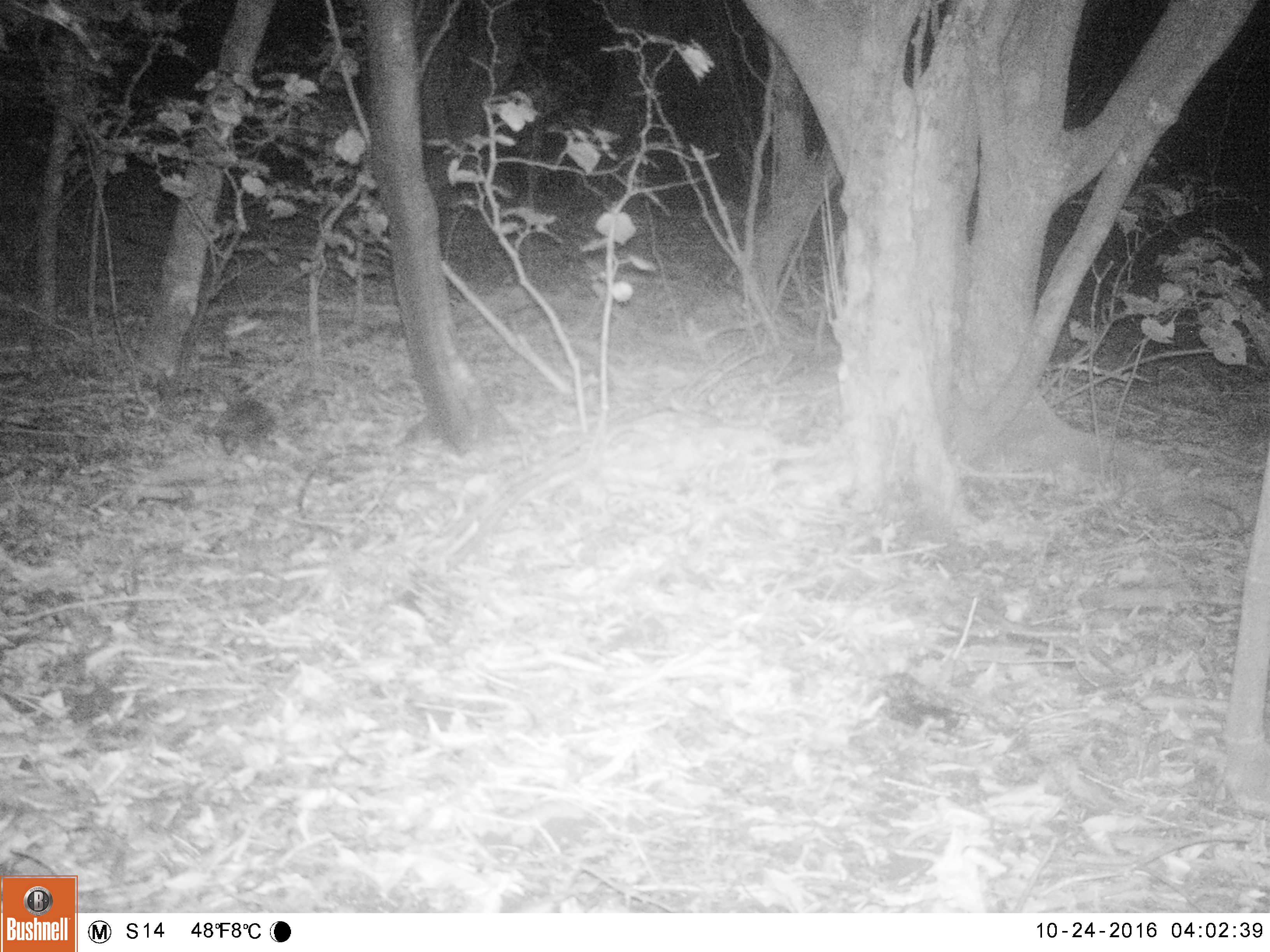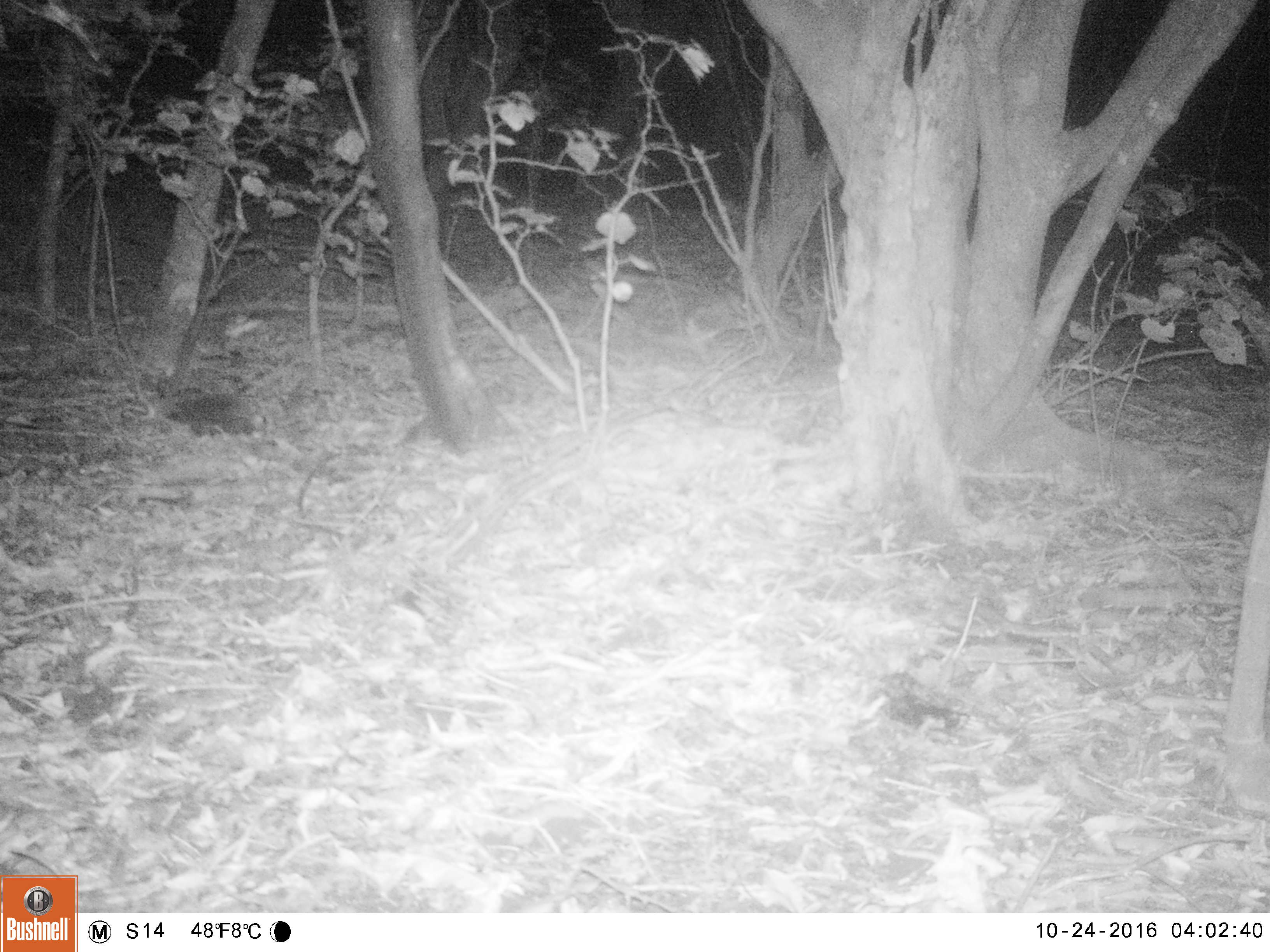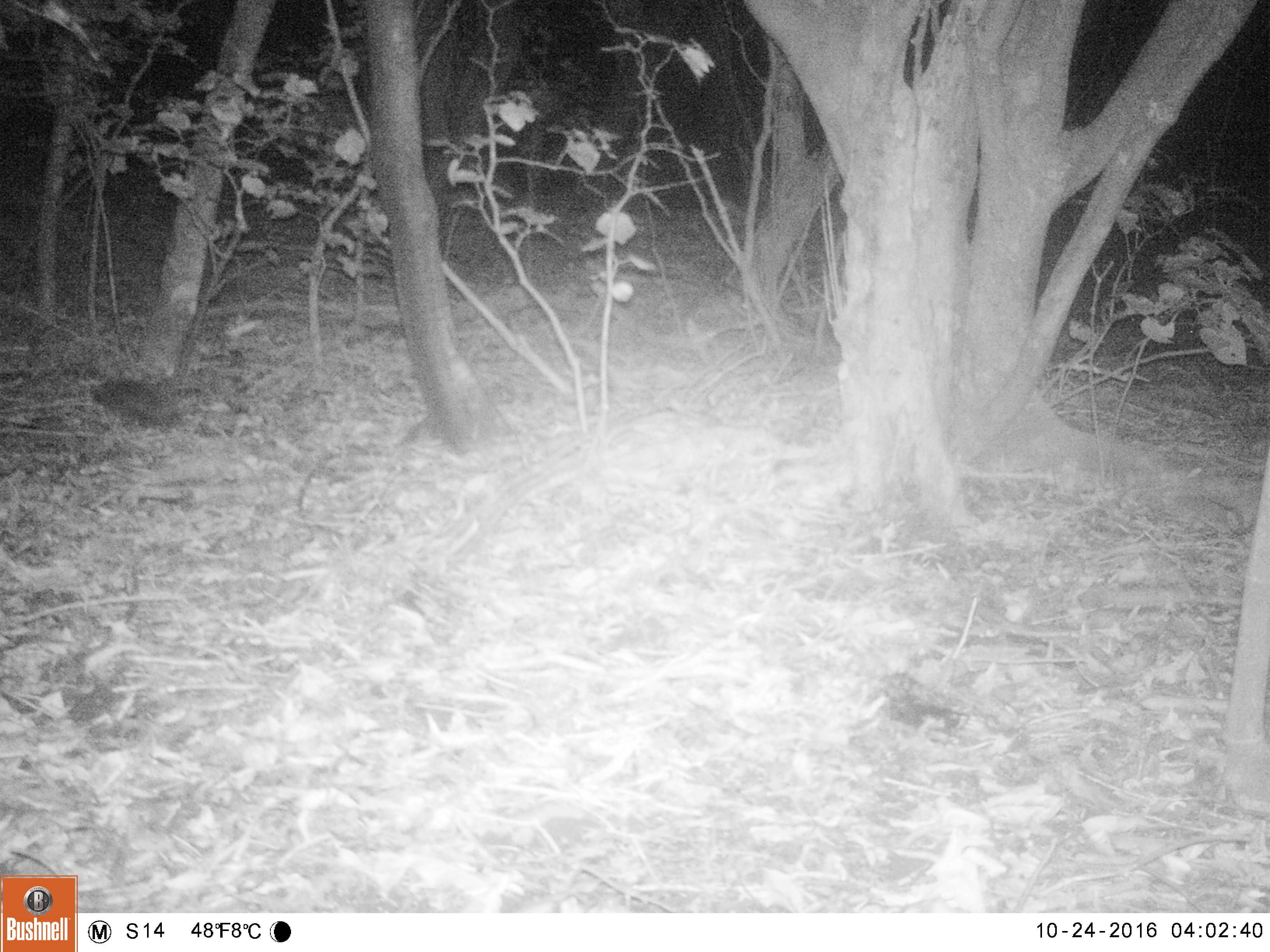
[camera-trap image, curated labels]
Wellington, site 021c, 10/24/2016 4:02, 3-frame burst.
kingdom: Animalia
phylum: Chordata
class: Mammalia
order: Eulipotyphla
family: Erinaceidae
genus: Erinaceus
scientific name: Erinaceus europaeus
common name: hedgehog